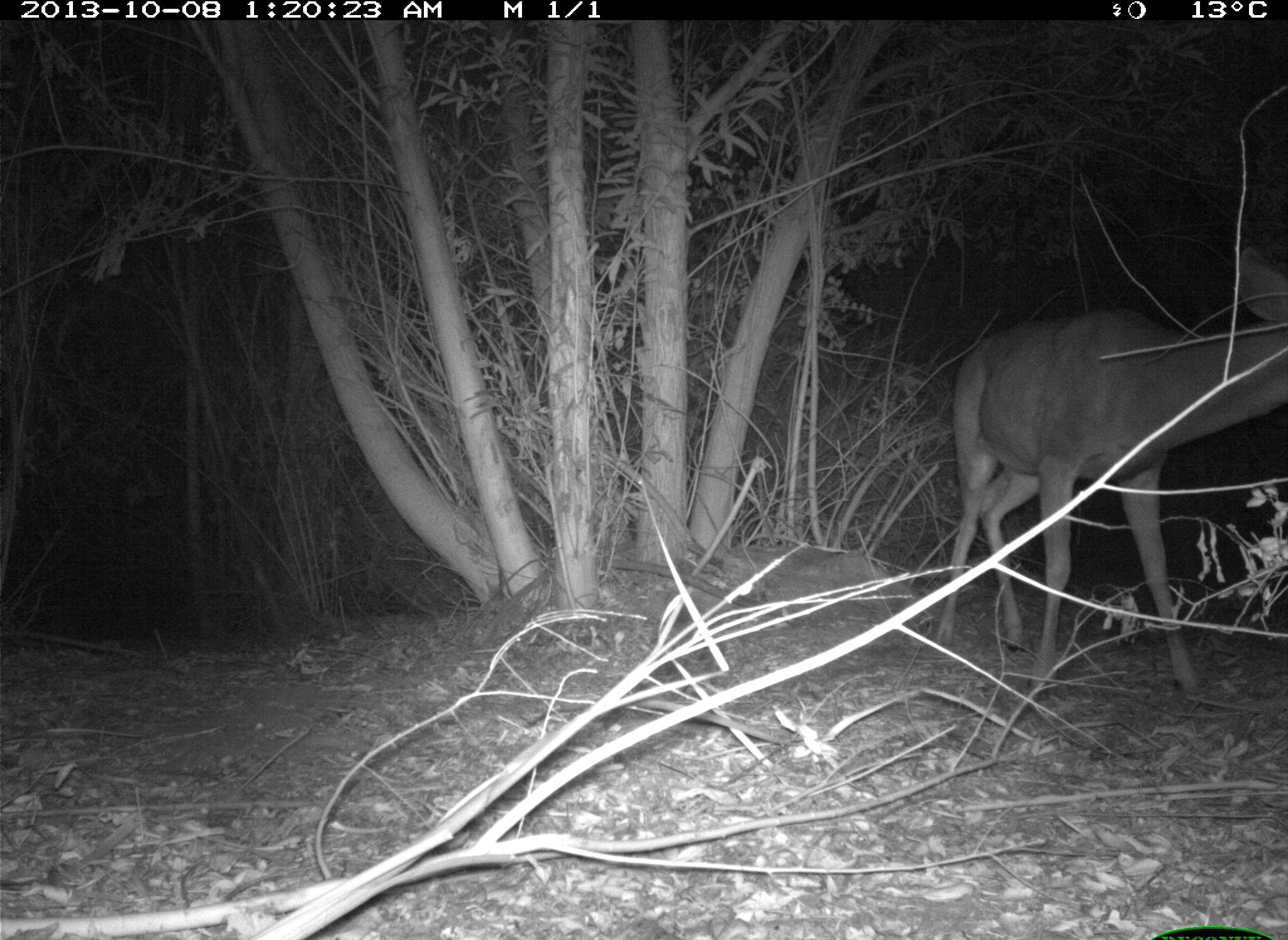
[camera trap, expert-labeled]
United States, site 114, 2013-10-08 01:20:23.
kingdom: Animalia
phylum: Chordata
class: Mammalia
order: Artiodactyla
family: Cervidae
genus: Odocoileus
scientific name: Odocoileus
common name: deer